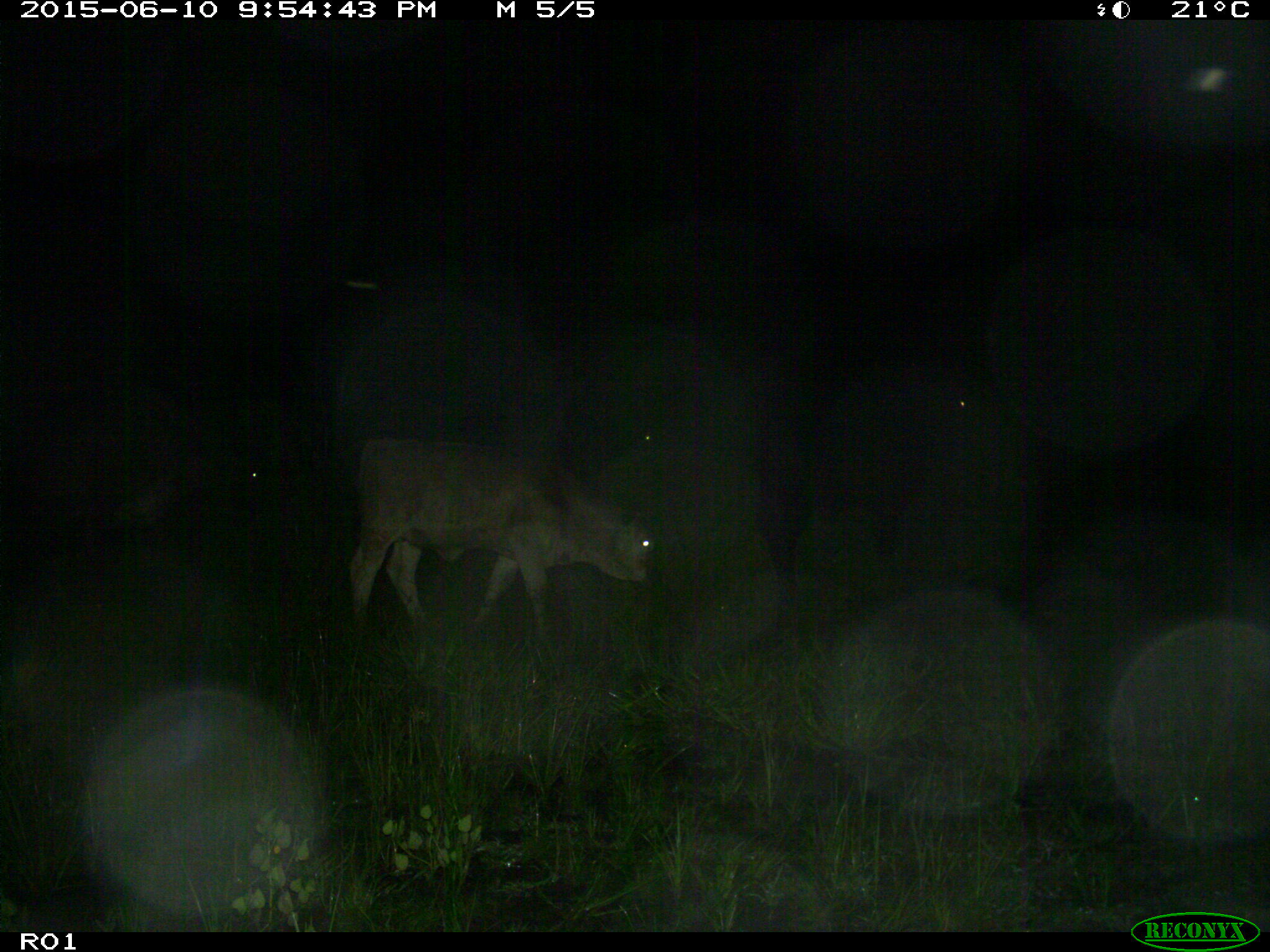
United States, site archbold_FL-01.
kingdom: Animalia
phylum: Chordata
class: Mammalia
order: Artiodactyla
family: Bovidae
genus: Bos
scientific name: Bos taurus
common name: domestic cow